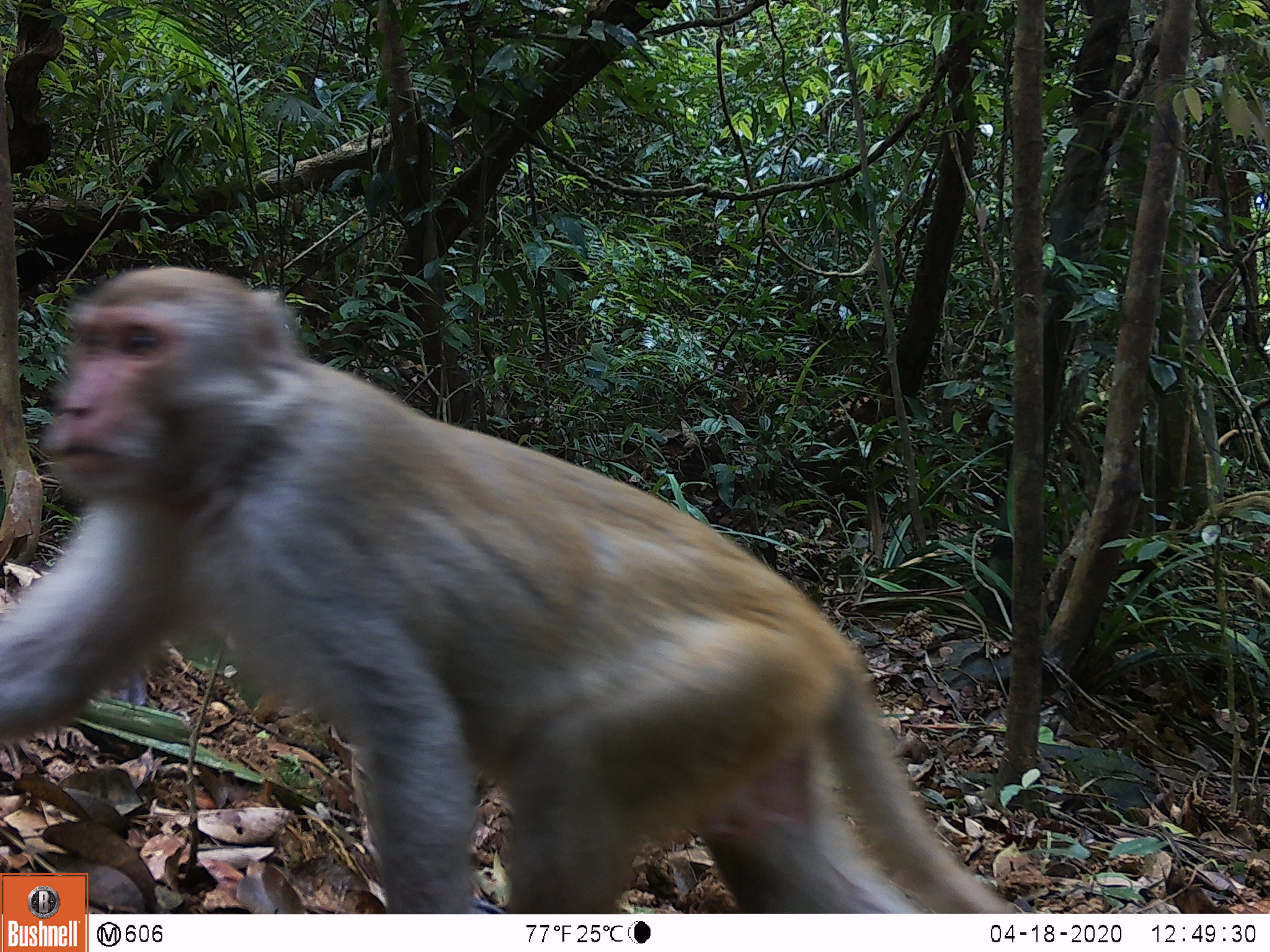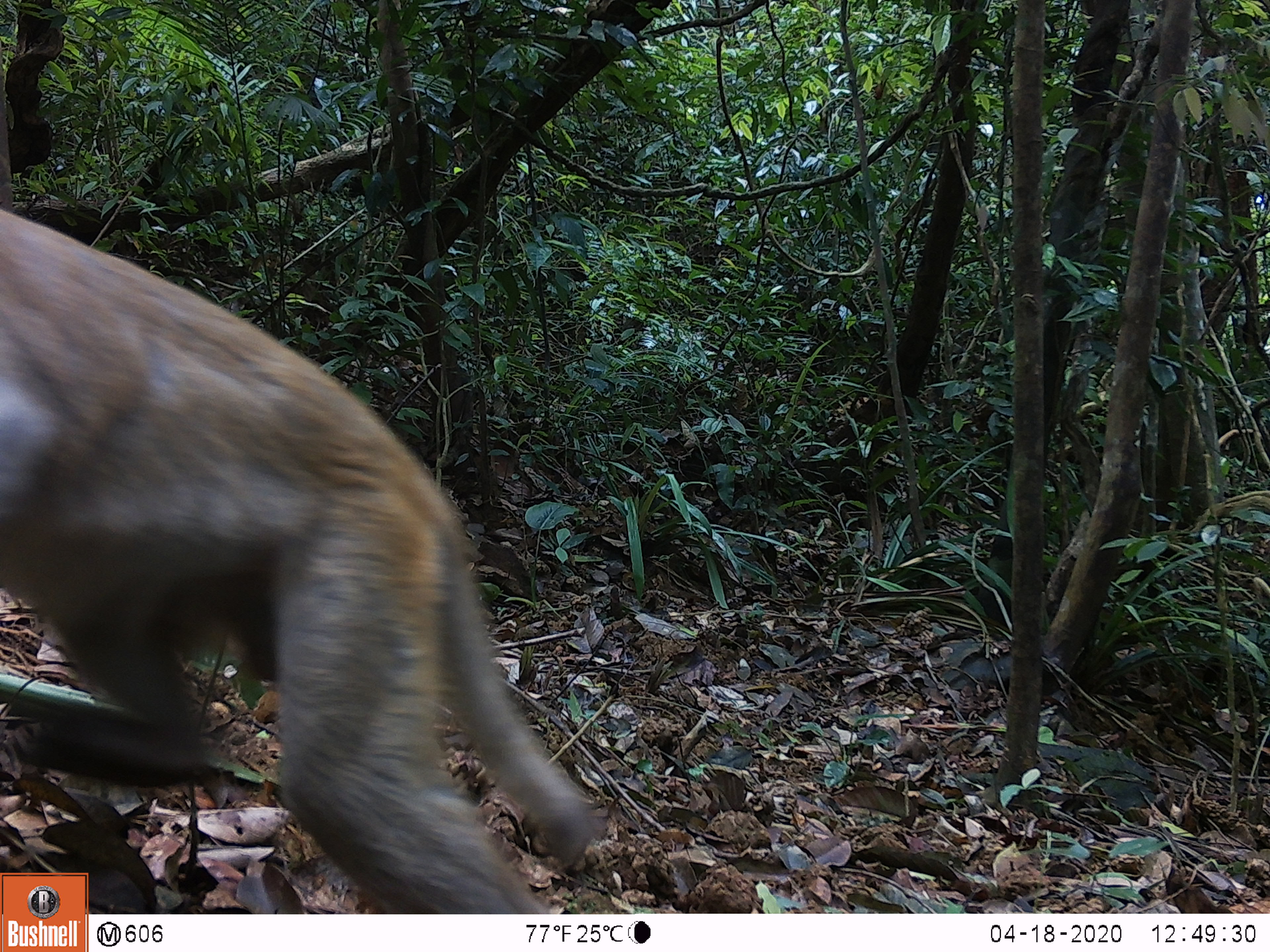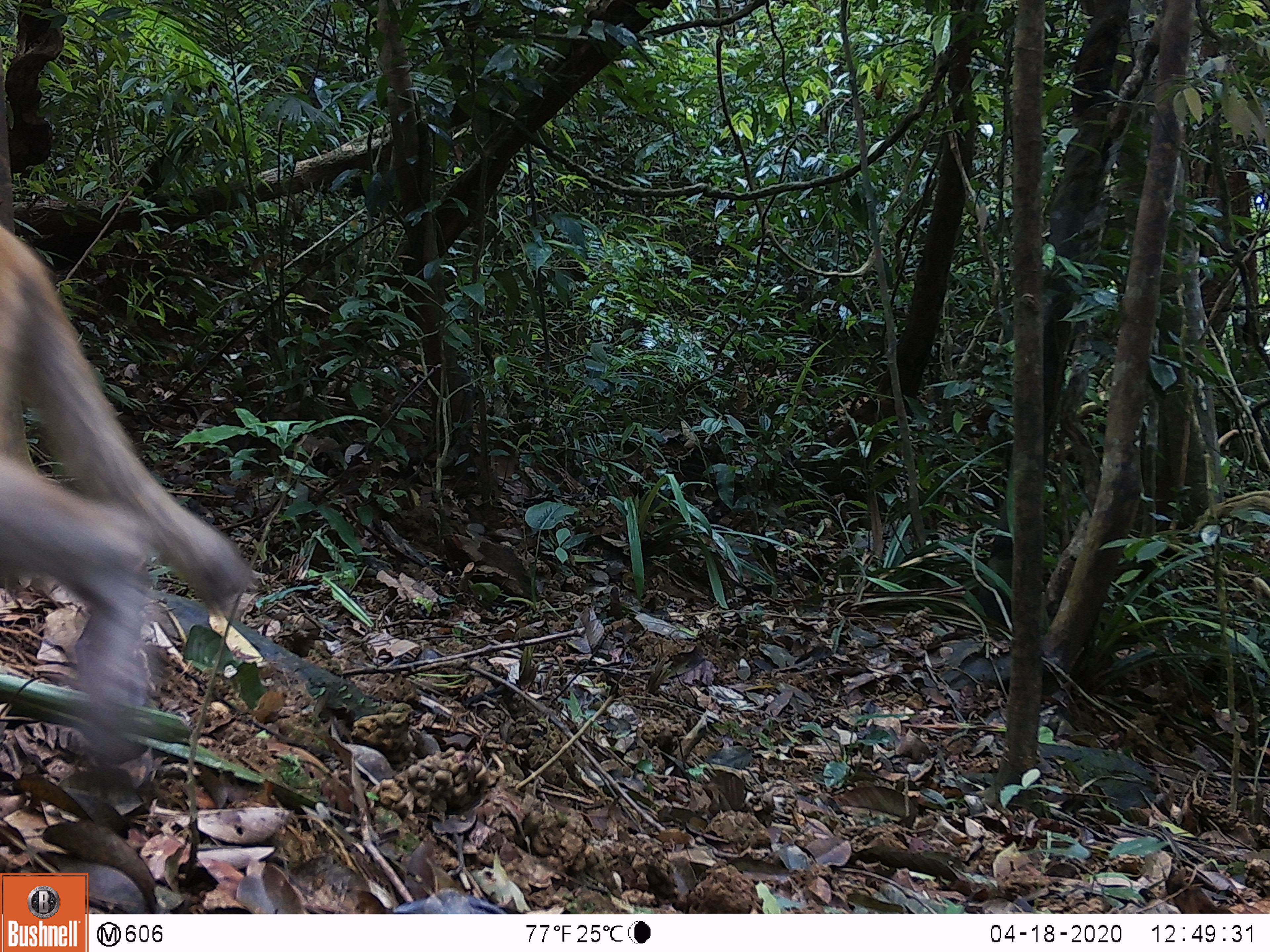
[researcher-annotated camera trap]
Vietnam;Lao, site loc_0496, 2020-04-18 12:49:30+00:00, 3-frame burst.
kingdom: Animalia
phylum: Chordata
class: Mammalia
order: Primates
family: Cercopithecidae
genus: Macaca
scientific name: Macaca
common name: macaques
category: assam or rhesus macaque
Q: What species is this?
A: Assam or rhesus macaque (macaques) (Macaca).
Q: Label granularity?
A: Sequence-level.